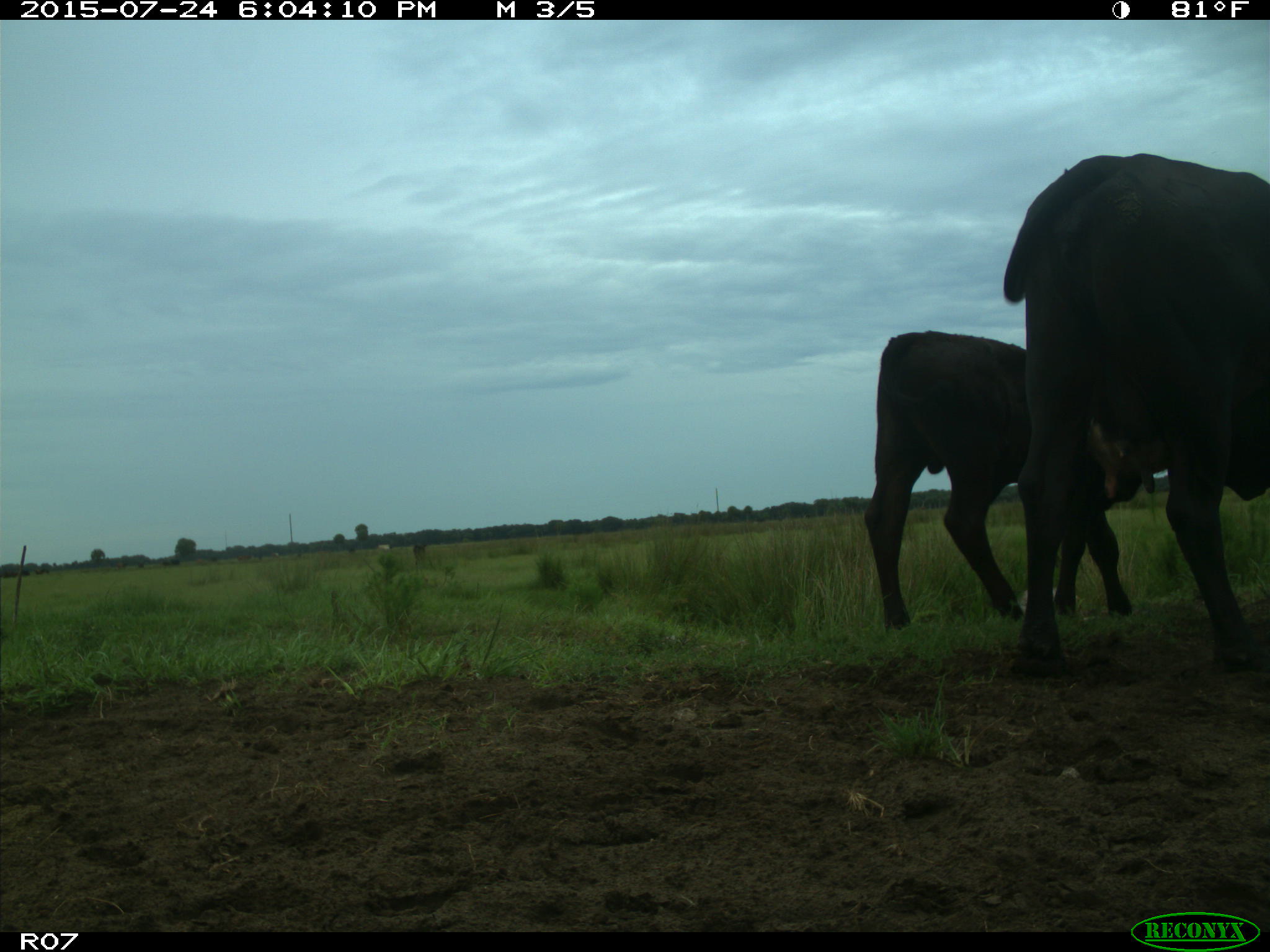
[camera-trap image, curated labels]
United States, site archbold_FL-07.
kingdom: Animalia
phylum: Chordata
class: Mammalia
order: Artiodactyla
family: Bovidae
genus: Bos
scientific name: Bos taurus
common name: domestic cow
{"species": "Bos taurus (domestic cow)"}